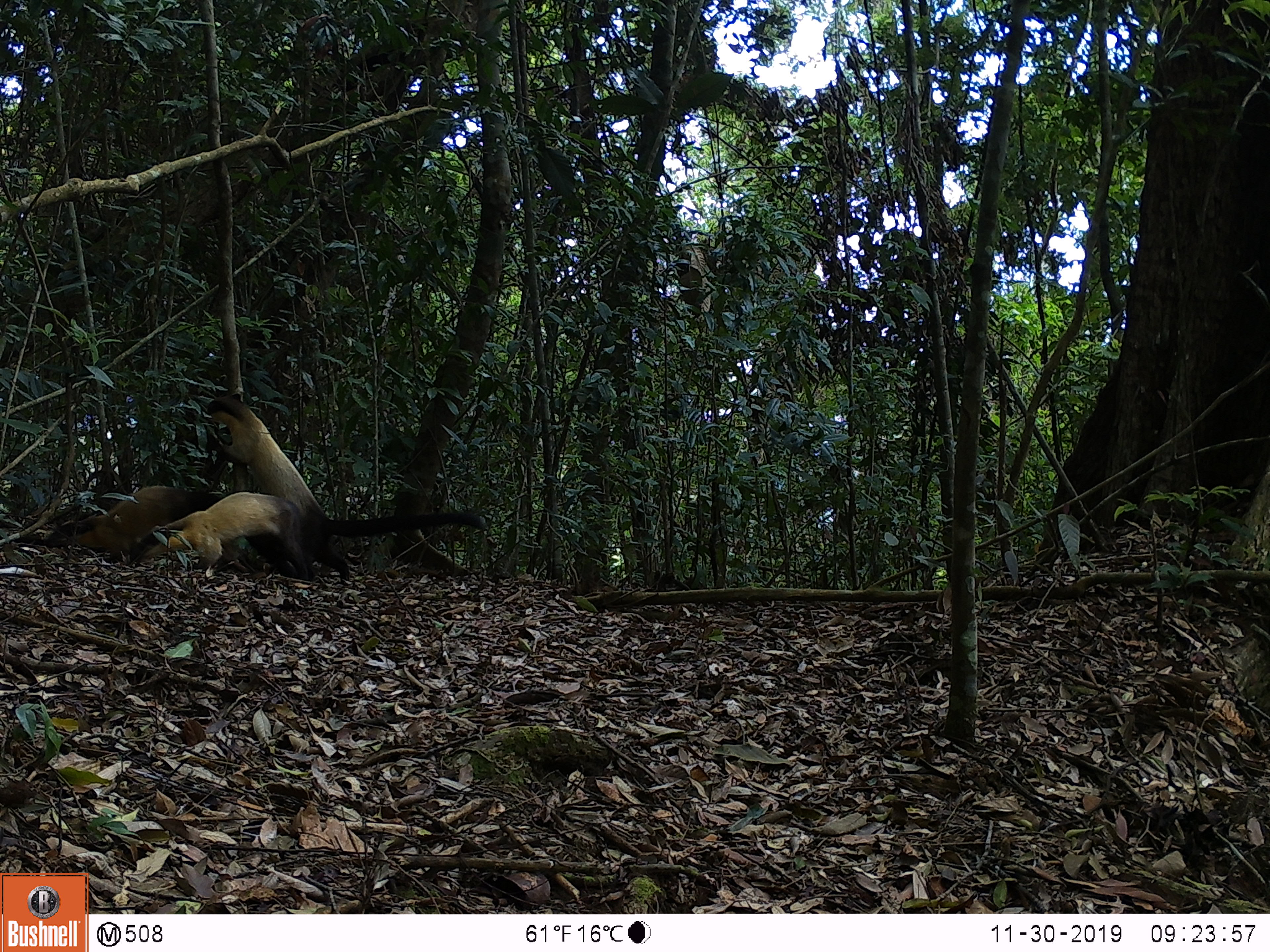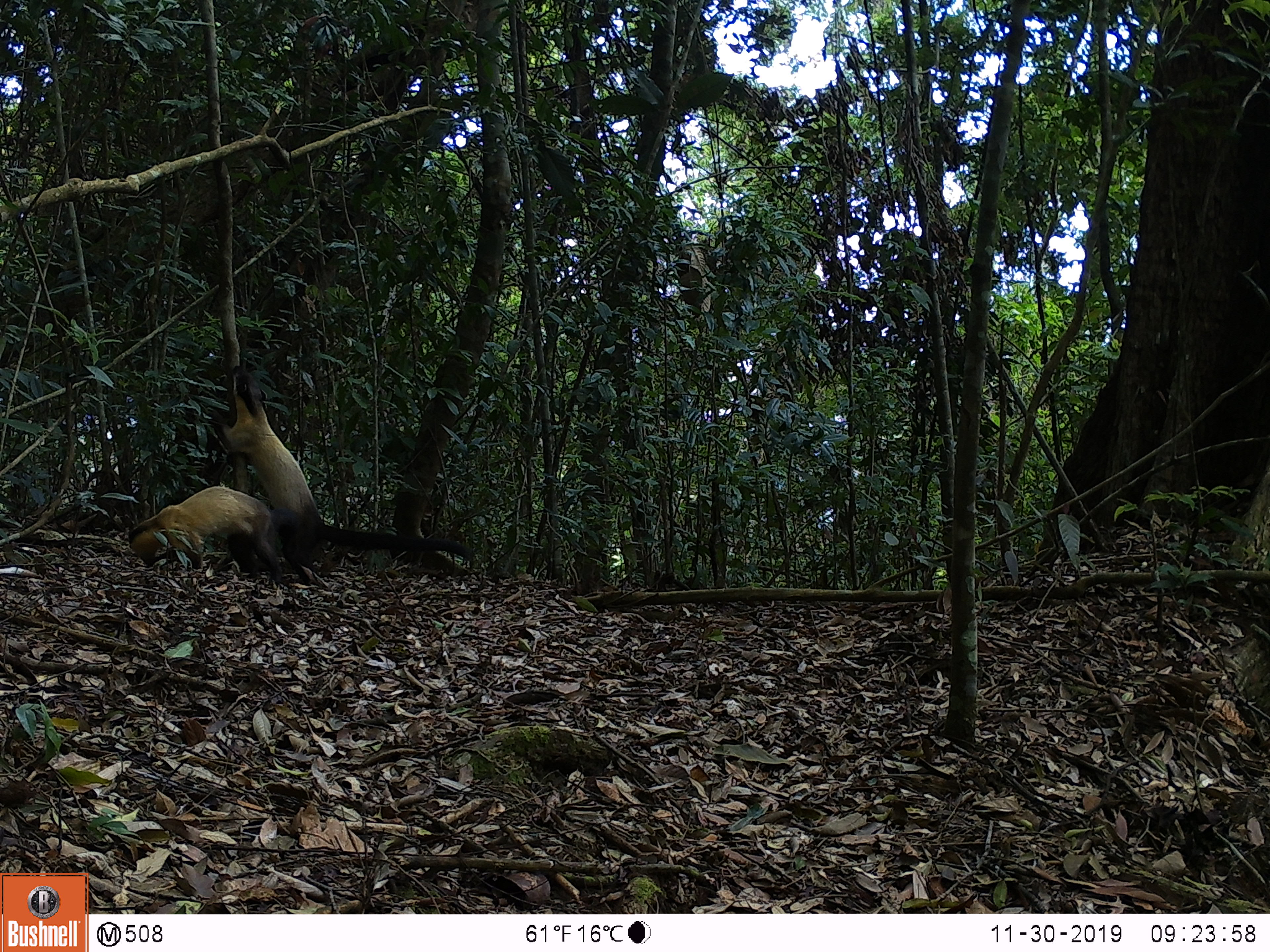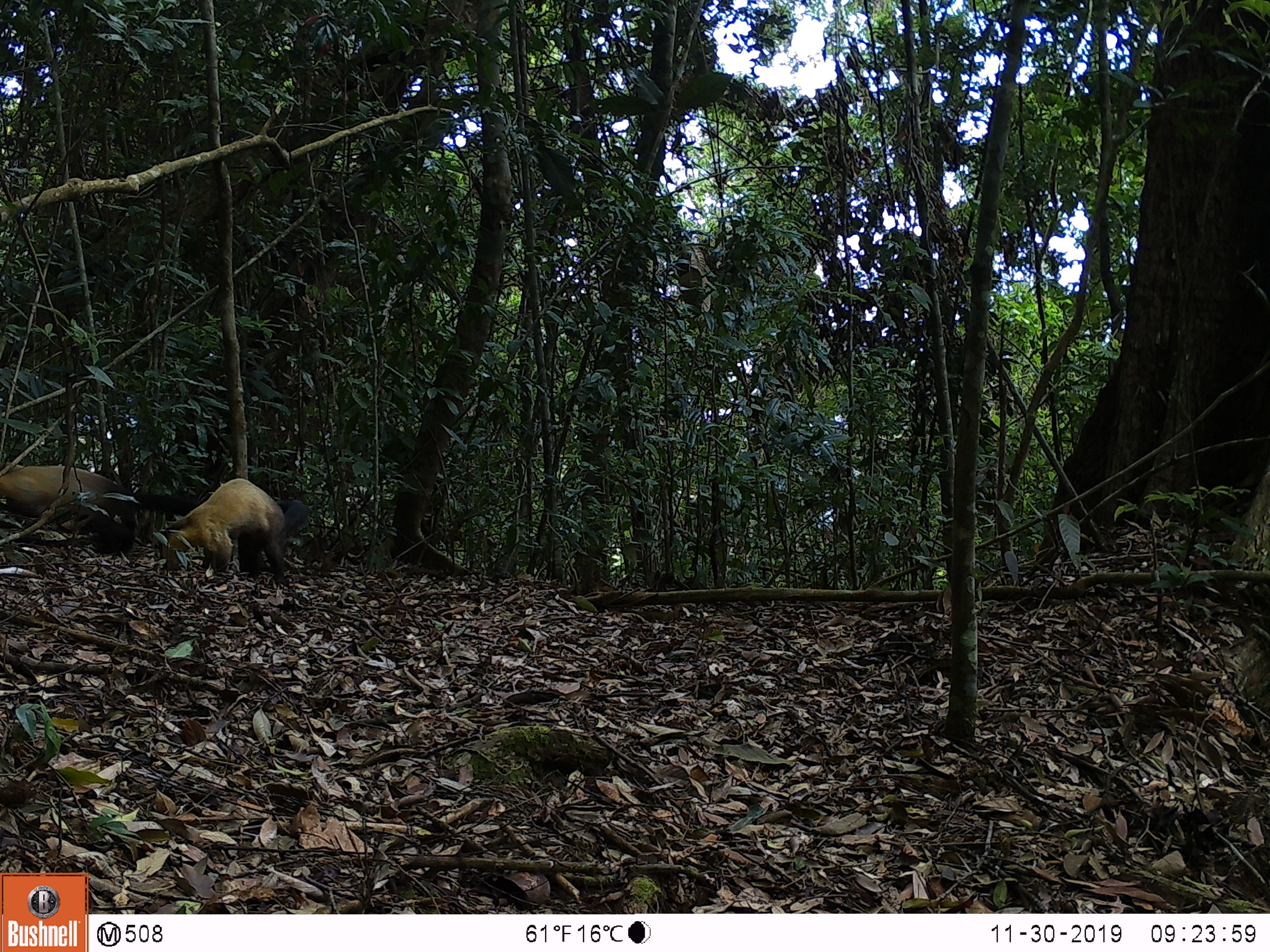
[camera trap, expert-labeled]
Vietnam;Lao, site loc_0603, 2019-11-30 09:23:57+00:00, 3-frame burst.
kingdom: Animalia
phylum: Chordata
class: Mammalia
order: Carnivora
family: Mustelidae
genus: Martes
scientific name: Martes flavigula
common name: yellow-throated marten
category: yellow throated marten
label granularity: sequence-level